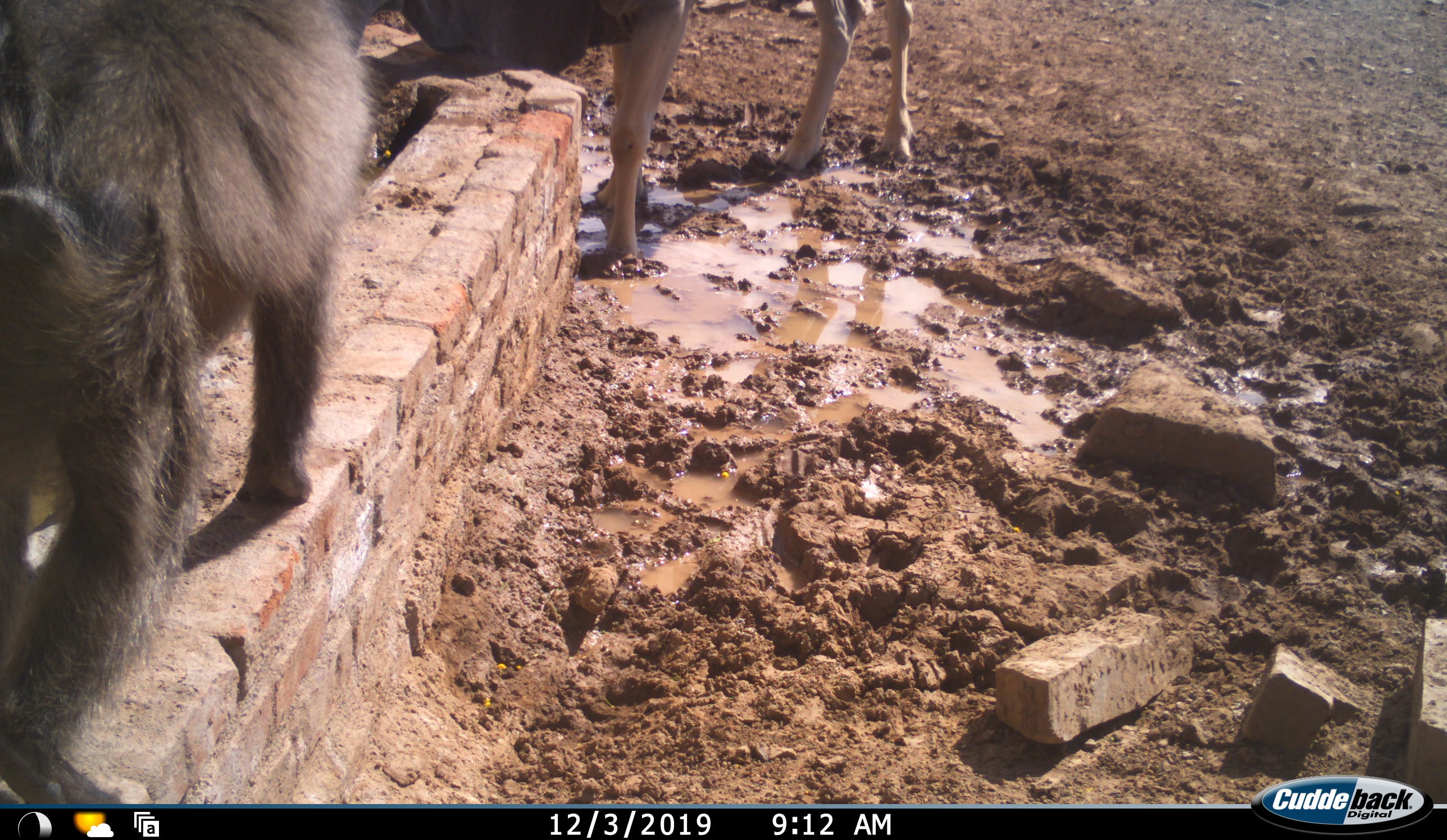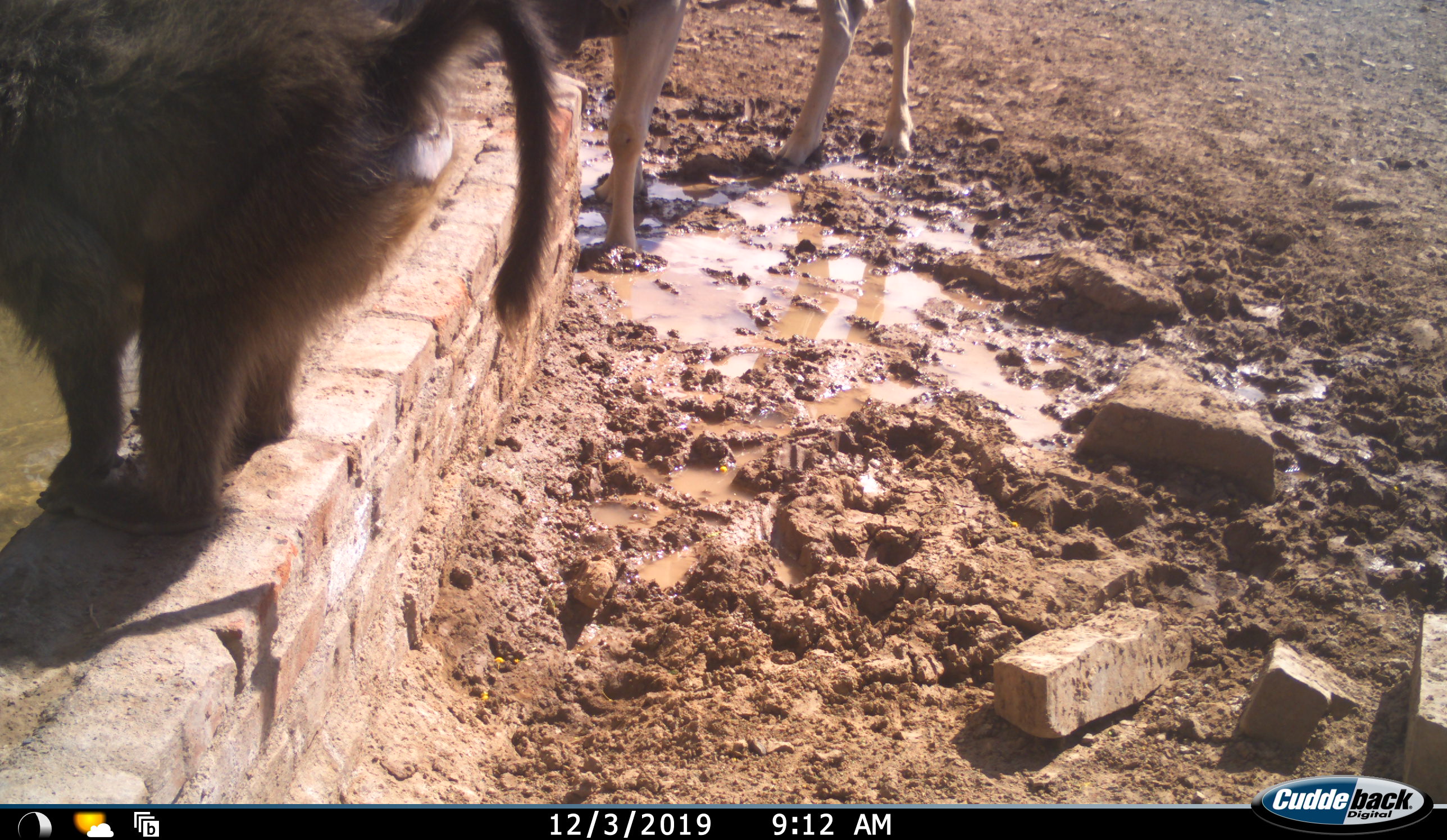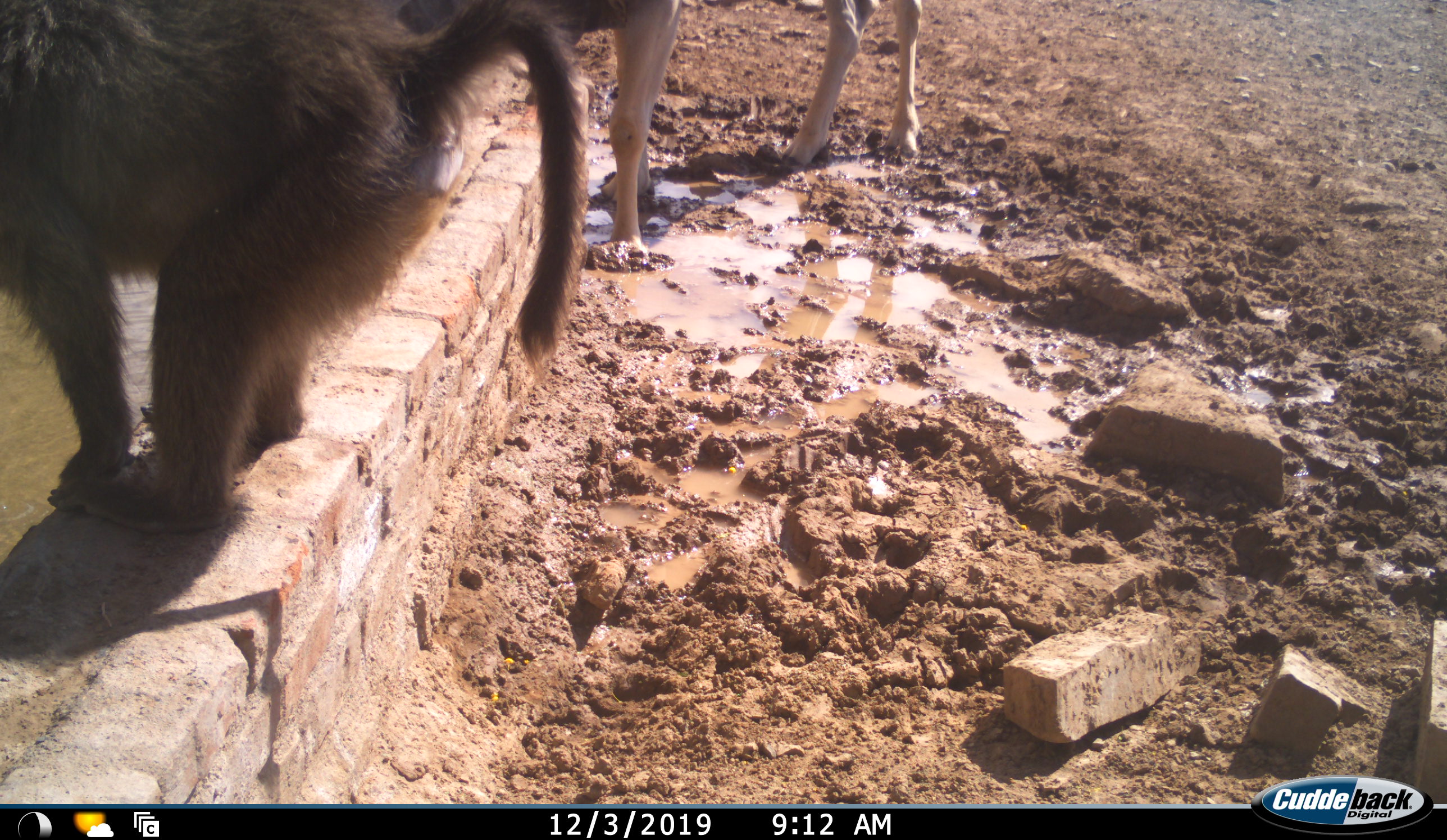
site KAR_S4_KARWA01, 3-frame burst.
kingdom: Animalia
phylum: Chordata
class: Mammalia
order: Primates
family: Cercopithecidae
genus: Papio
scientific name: Papio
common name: baboon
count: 1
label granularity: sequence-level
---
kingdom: Animalia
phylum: Chordata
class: Mammalia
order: Artiodactyla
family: Bovidae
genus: Tragelaphus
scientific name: Tragelaphus oryx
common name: eland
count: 1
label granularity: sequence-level